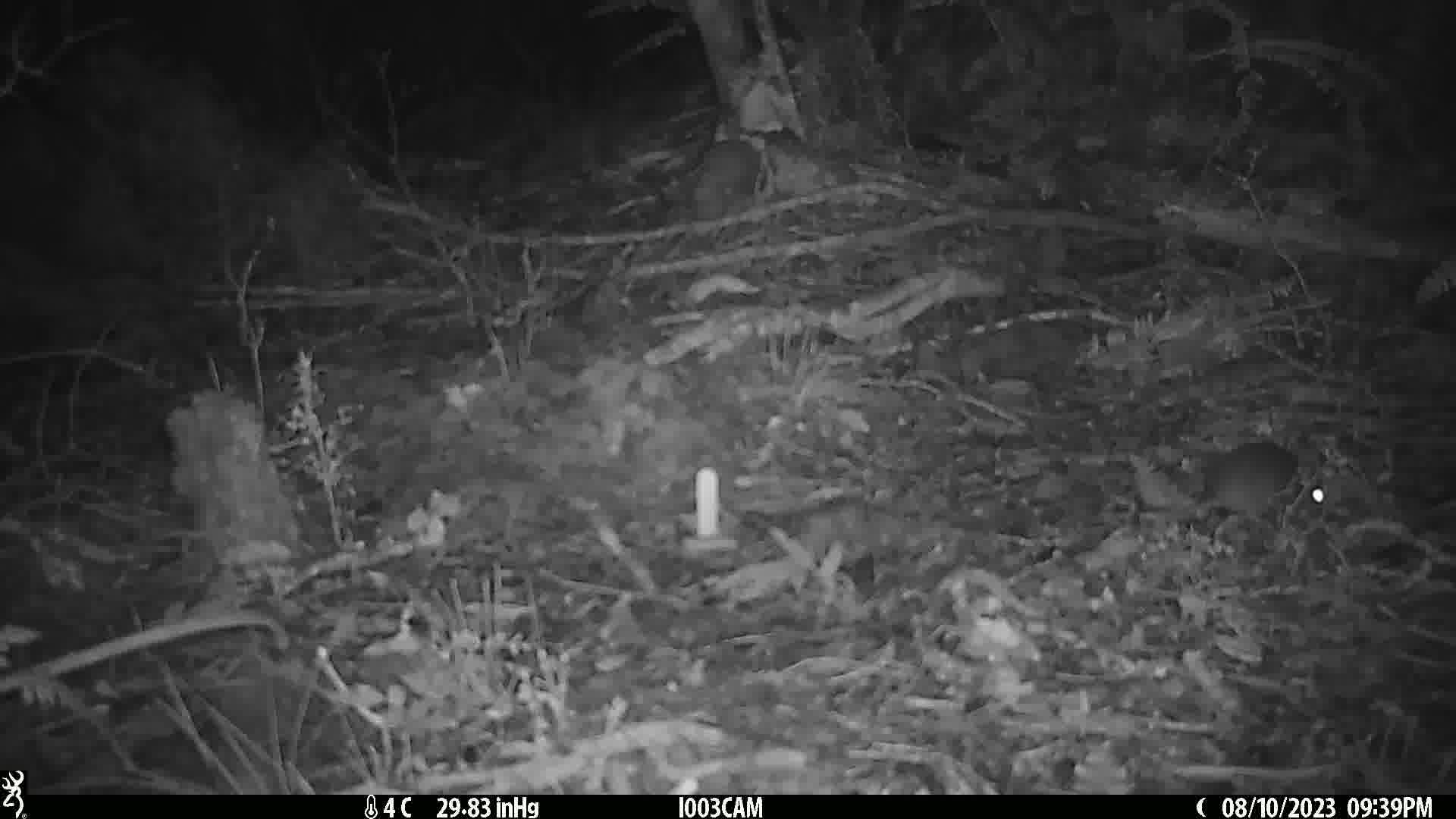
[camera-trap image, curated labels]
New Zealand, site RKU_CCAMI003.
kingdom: Animalia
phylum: Chordata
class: Mammalia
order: Rodentia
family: Muridae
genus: Rattus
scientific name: Rattus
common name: rat